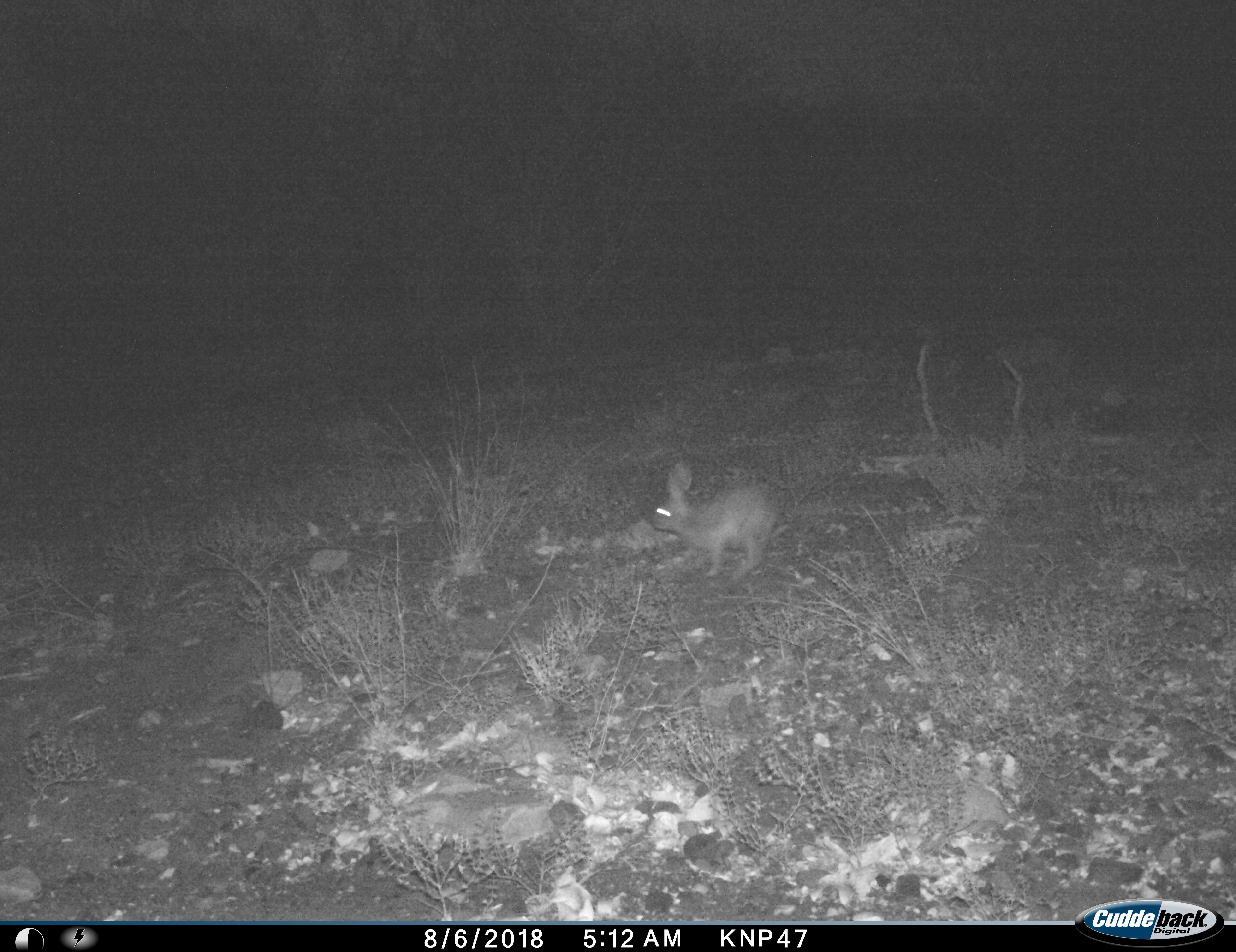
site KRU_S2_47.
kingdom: Animalia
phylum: Chordata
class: Mammalia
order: Lagomorpha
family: Leporidae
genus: Pronolagus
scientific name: Pronolagus randensis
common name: red rock hare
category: rabbitredrock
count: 1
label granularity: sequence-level